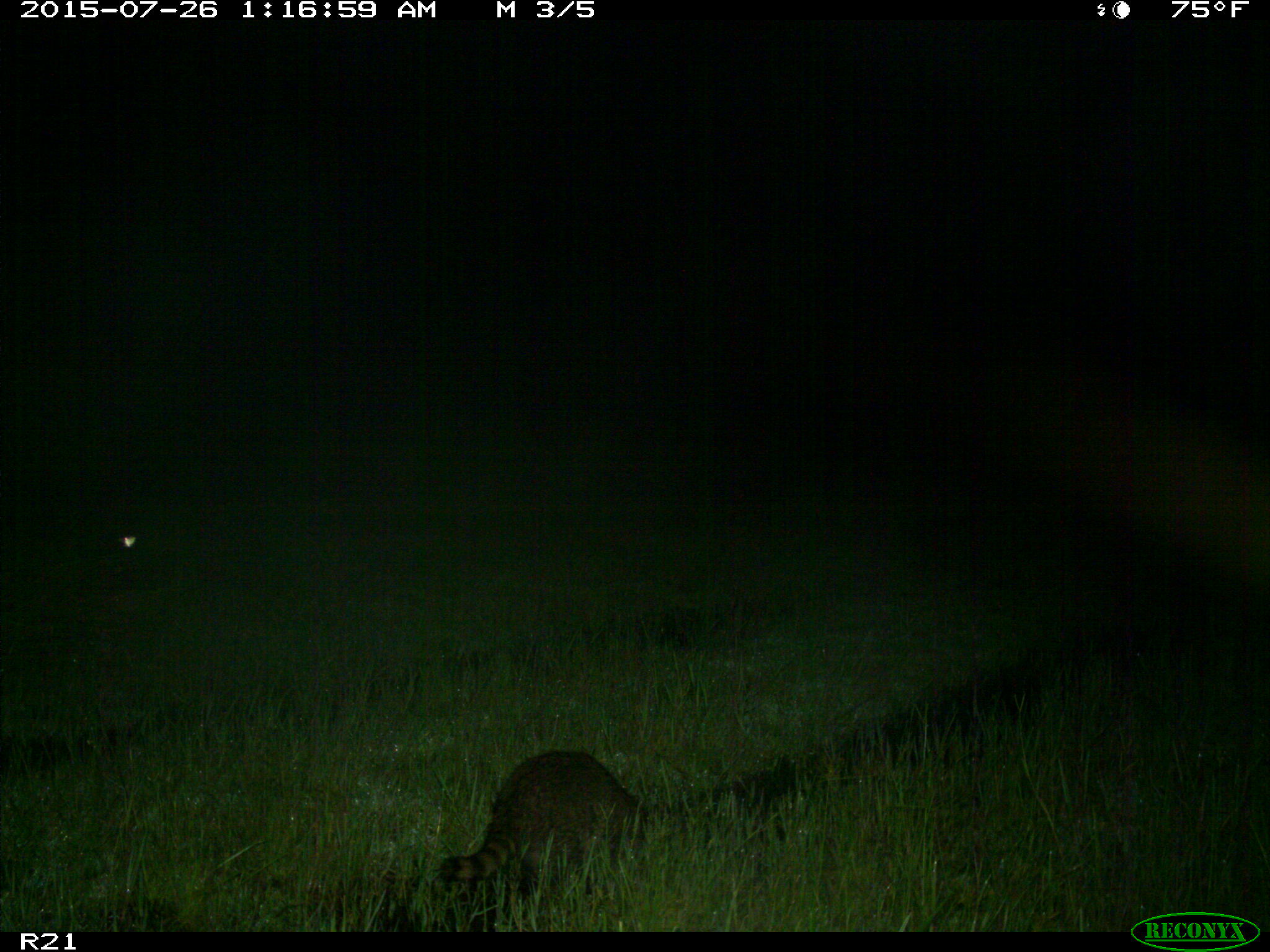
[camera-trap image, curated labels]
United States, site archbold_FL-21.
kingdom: Animalia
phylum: Chordata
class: Mammalia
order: Carnivora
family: Procyonidae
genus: Procyon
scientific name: Procyon lotor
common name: common raccoon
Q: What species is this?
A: Procyon lotor (common raccoon).